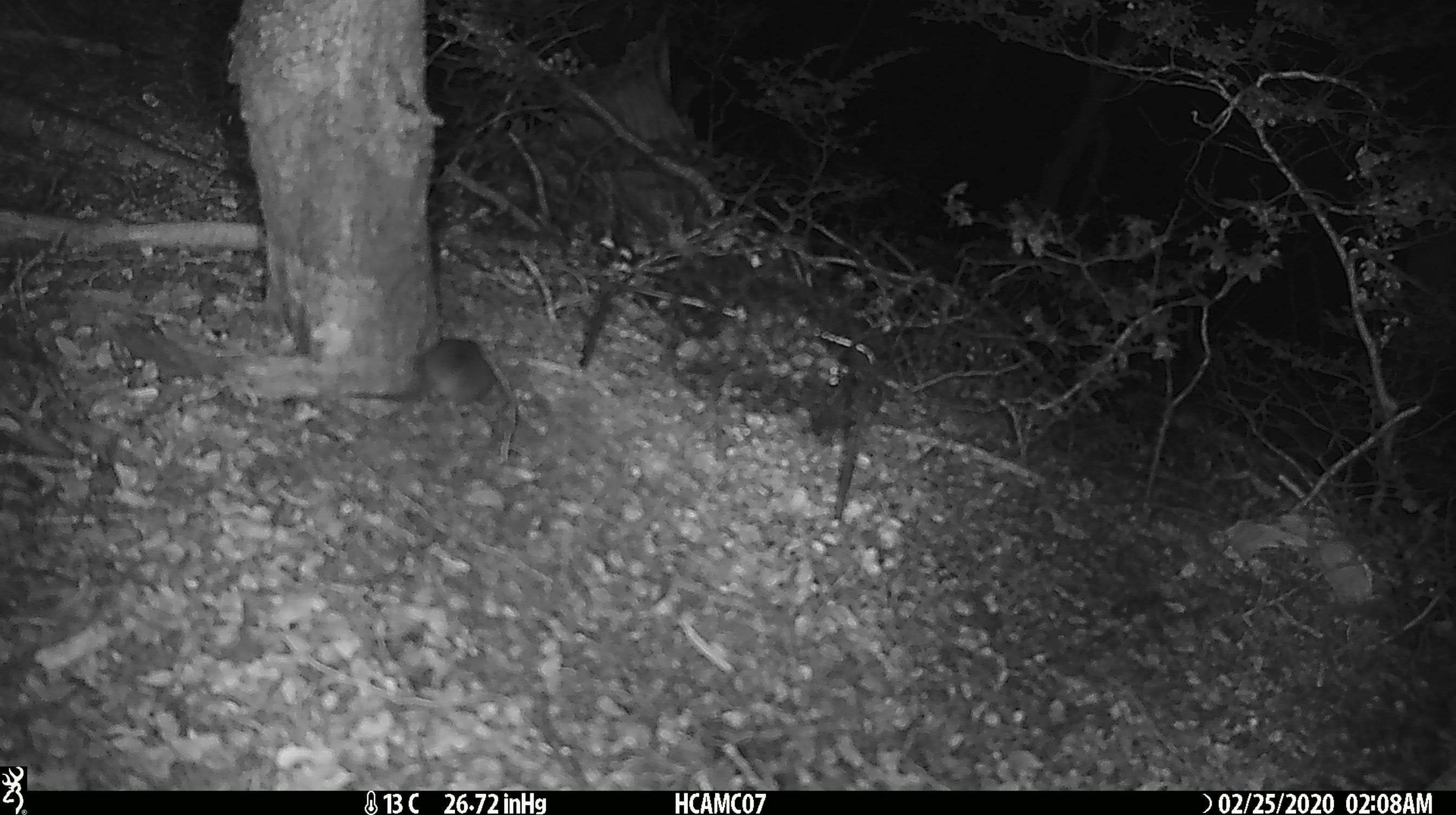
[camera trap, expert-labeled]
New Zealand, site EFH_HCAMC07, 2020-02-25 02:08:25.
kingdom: Animalia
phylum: Chordata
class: Mammalia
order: Rodentia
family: Muridae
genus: Mus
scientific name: Mus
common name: mouse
Mouse (Mus).